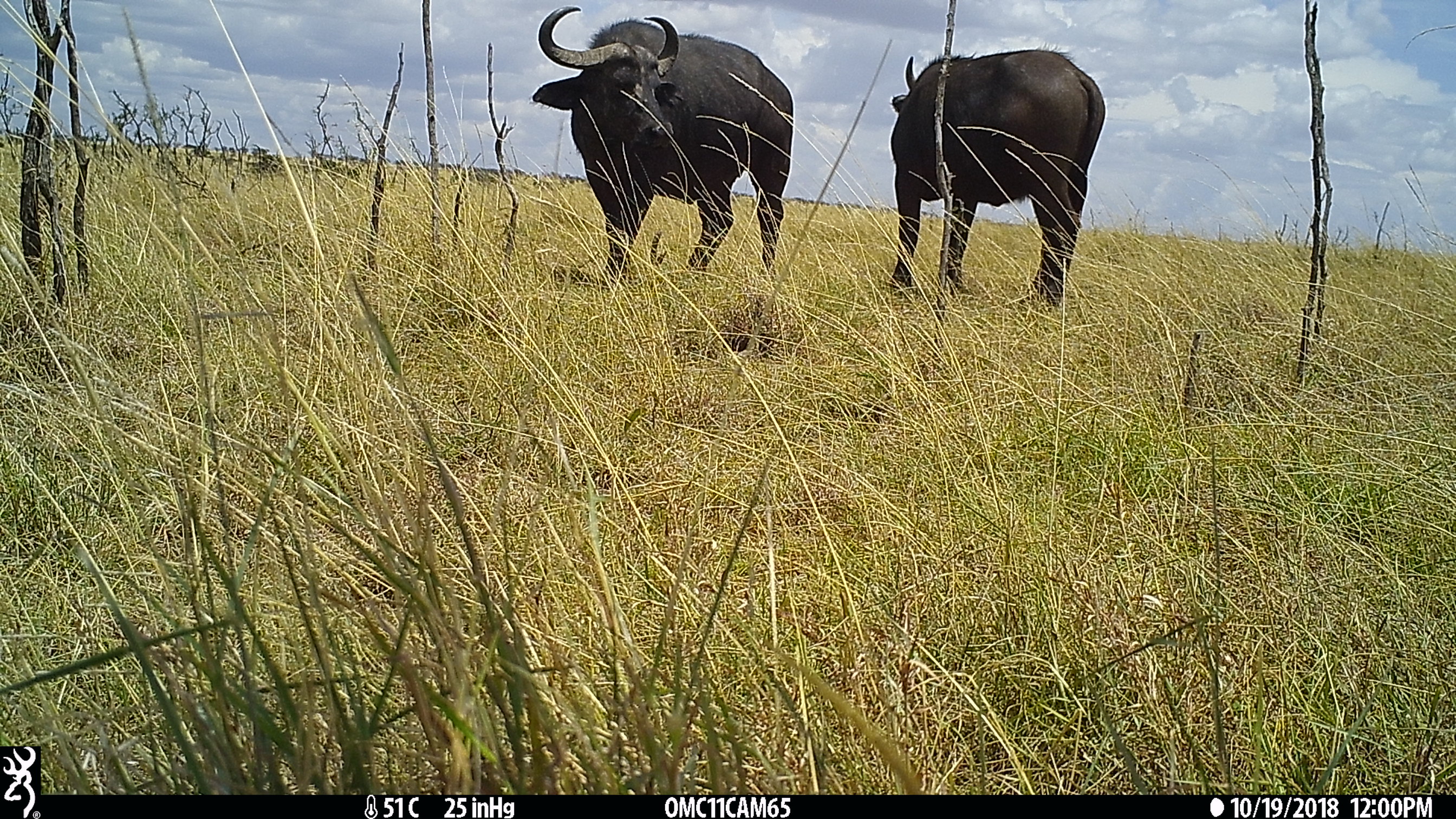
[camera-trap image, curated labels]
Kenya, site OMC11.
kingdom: Animalia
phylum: Chordata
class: Mammalia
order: Artiodactyla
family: Bovidae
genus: Syncerus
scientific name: Syncerus caffer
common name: buffalo